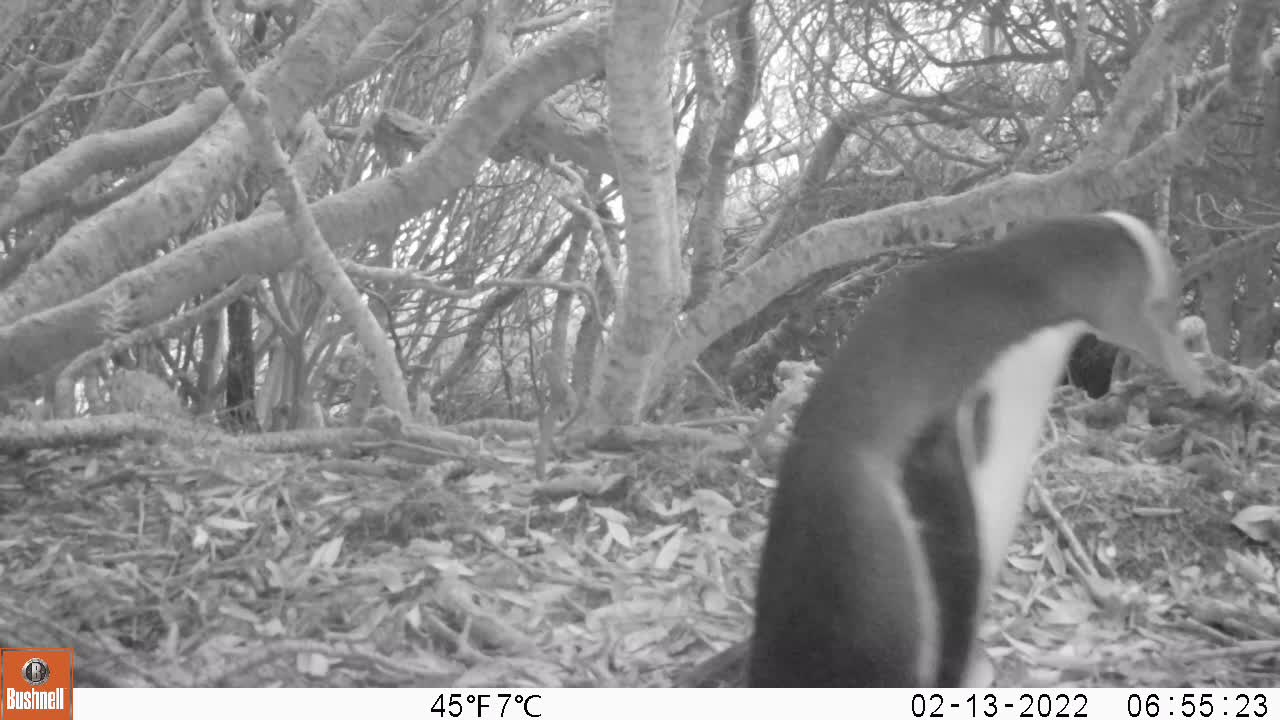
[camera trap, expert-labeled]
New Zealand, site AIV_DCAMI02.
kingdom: Animalia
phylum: Chordata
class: Aves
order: Sphenisciformes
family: Spheniscidae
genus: Megadyptes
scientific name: Megadyptes antipodes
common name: yellow-eyed penguin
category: yellow eyed penguin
Yellow eyed penguin (yellow-eyed penguin) (Megadyptes antipodes).